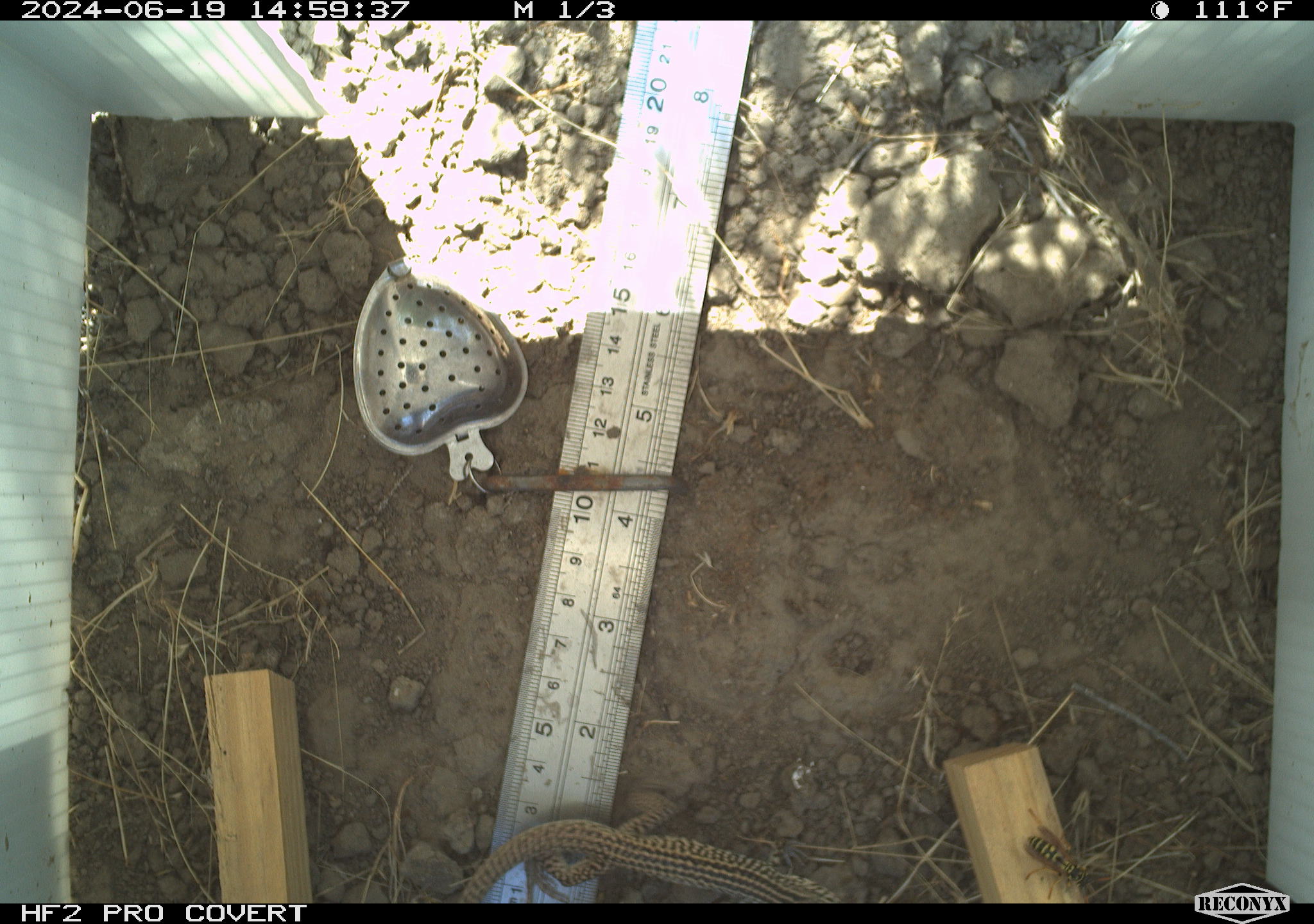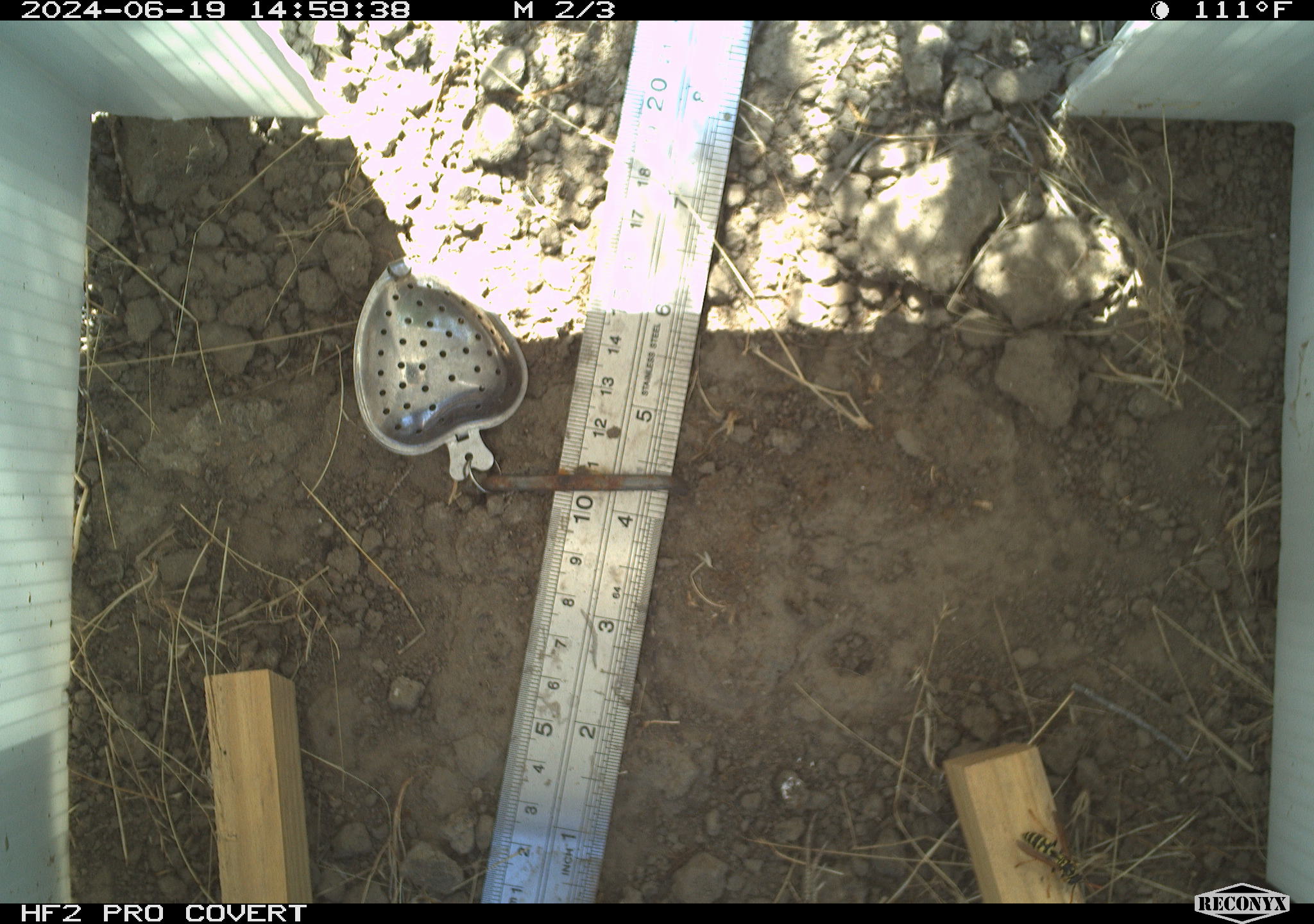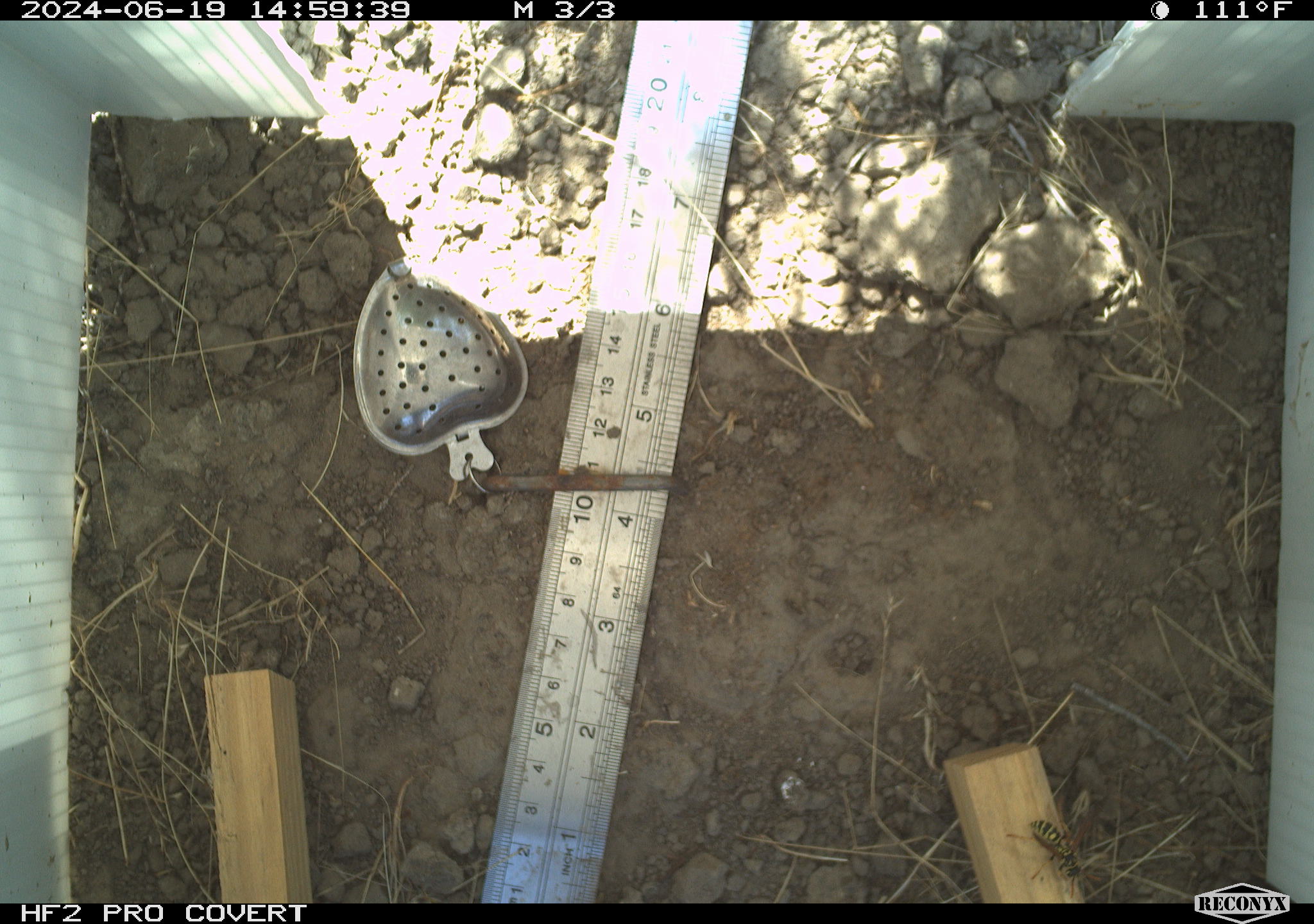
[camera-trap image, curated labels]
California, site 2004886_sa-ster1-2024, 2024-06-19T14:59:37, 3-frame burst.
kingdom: Animalia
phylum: Chordata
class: Reptilia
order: Squamata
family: Teiidae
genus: Aspidoscelis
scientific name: Aspidoscelis tigris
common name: western whiptail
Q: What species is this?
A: Western whiptail (Aspidoscelis tigris).